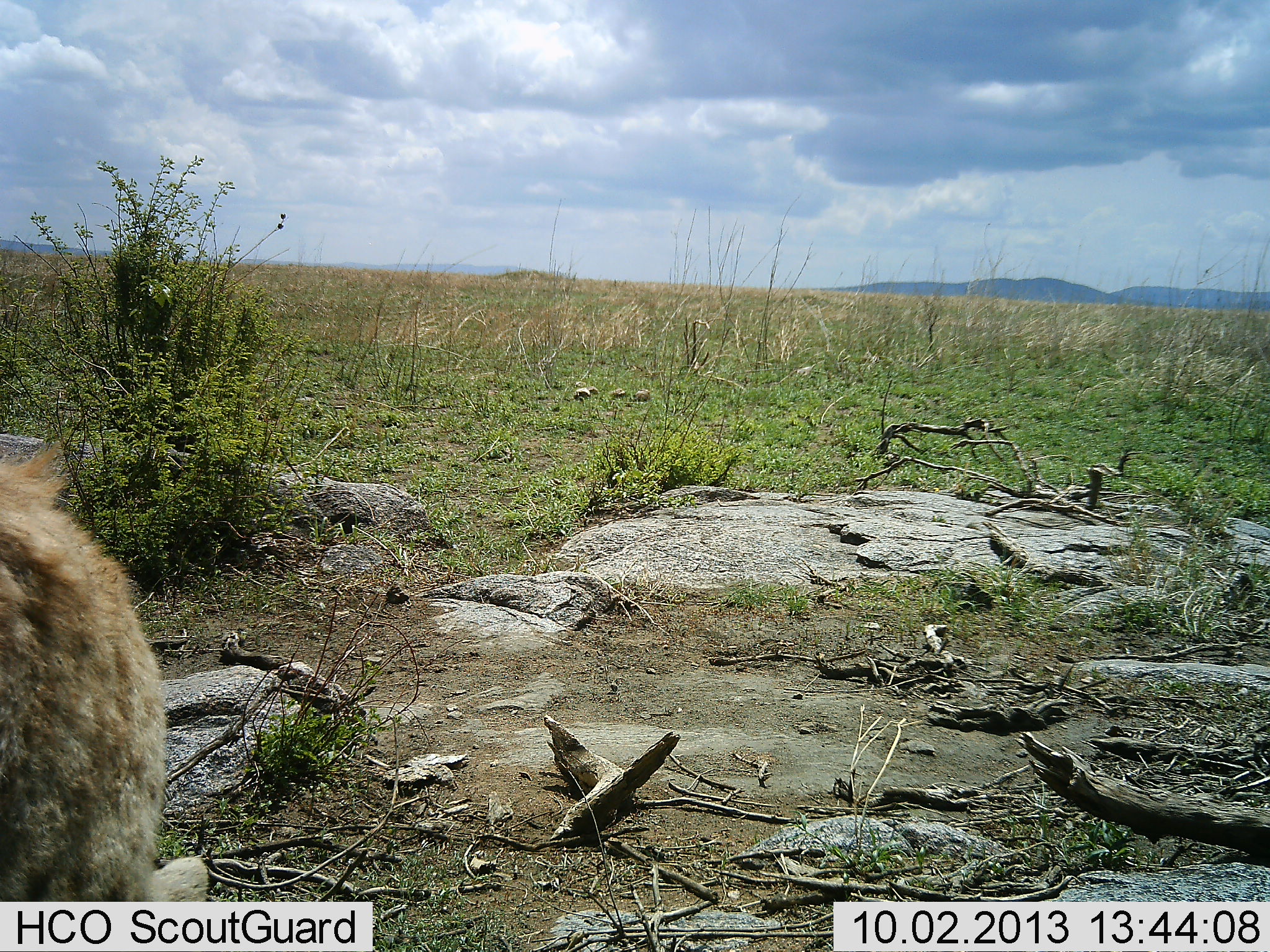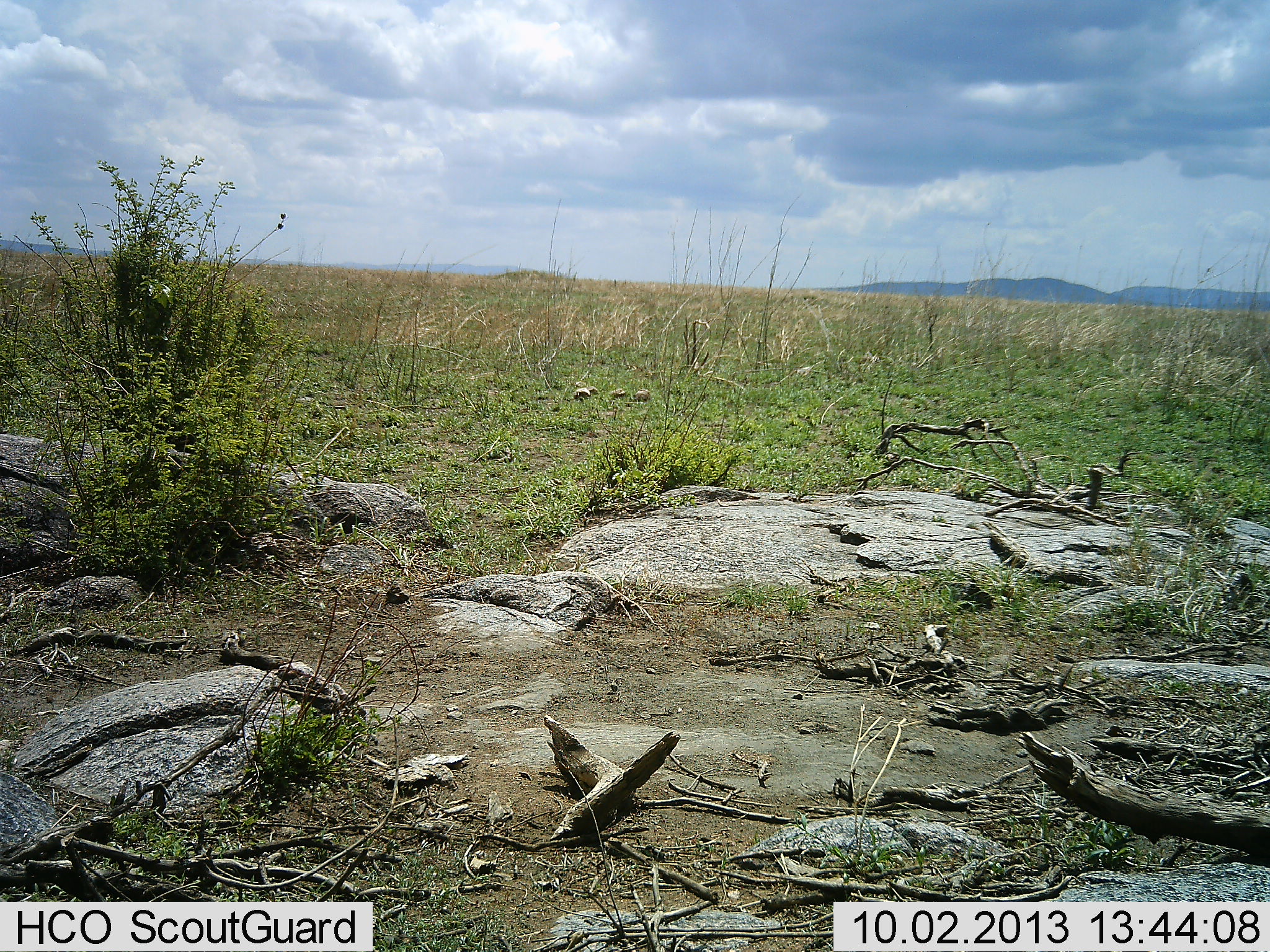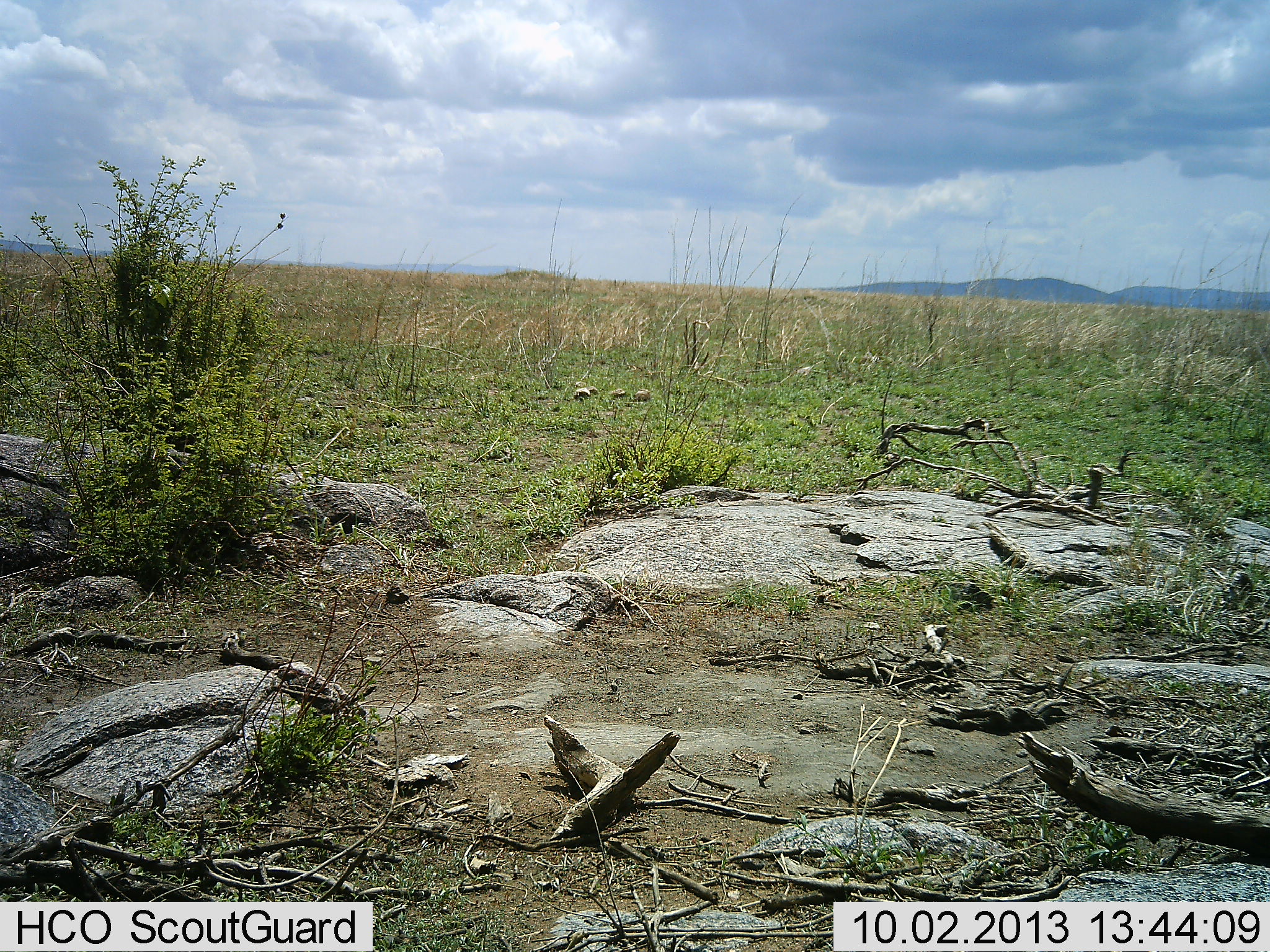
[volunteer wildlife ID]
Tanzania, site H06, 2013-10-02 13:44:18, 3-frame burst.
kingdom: Animalia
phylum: Chordata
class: Mammalia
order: Carnivora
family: Hyaenidae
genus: Crocuta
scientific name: Crocuta crocuta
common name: spotted hyena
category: hyenaspotted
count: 1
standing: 0%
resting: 0%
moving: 100%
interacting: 0%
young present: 0%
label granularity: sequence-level